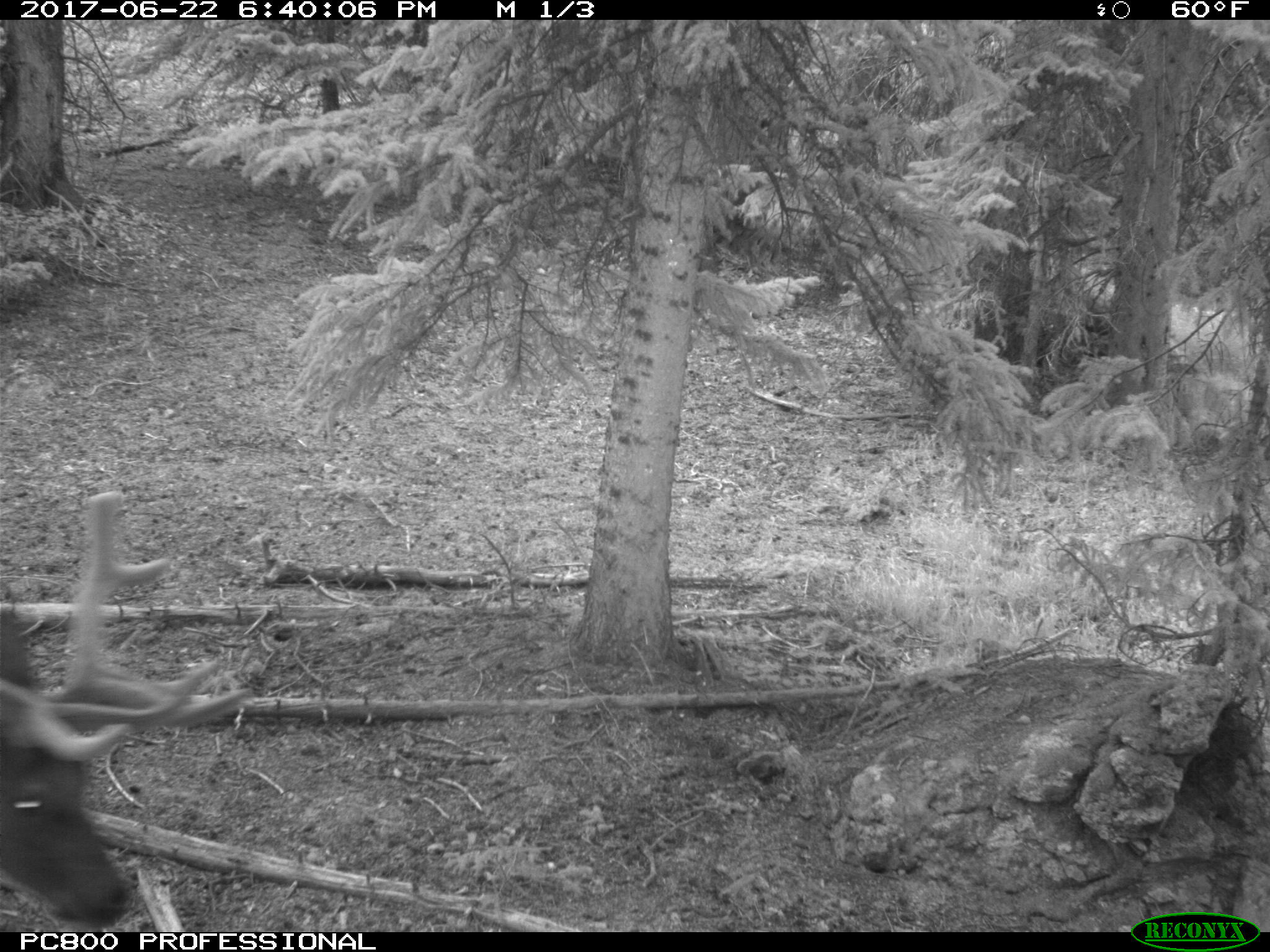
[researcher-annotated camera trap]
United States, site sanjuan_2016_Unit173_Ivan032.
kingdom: Animalia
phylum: Chordata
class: Mammalia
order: Artiodactyla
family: Cervidae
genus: Cervus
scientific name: Cervus elaphus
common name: red deer